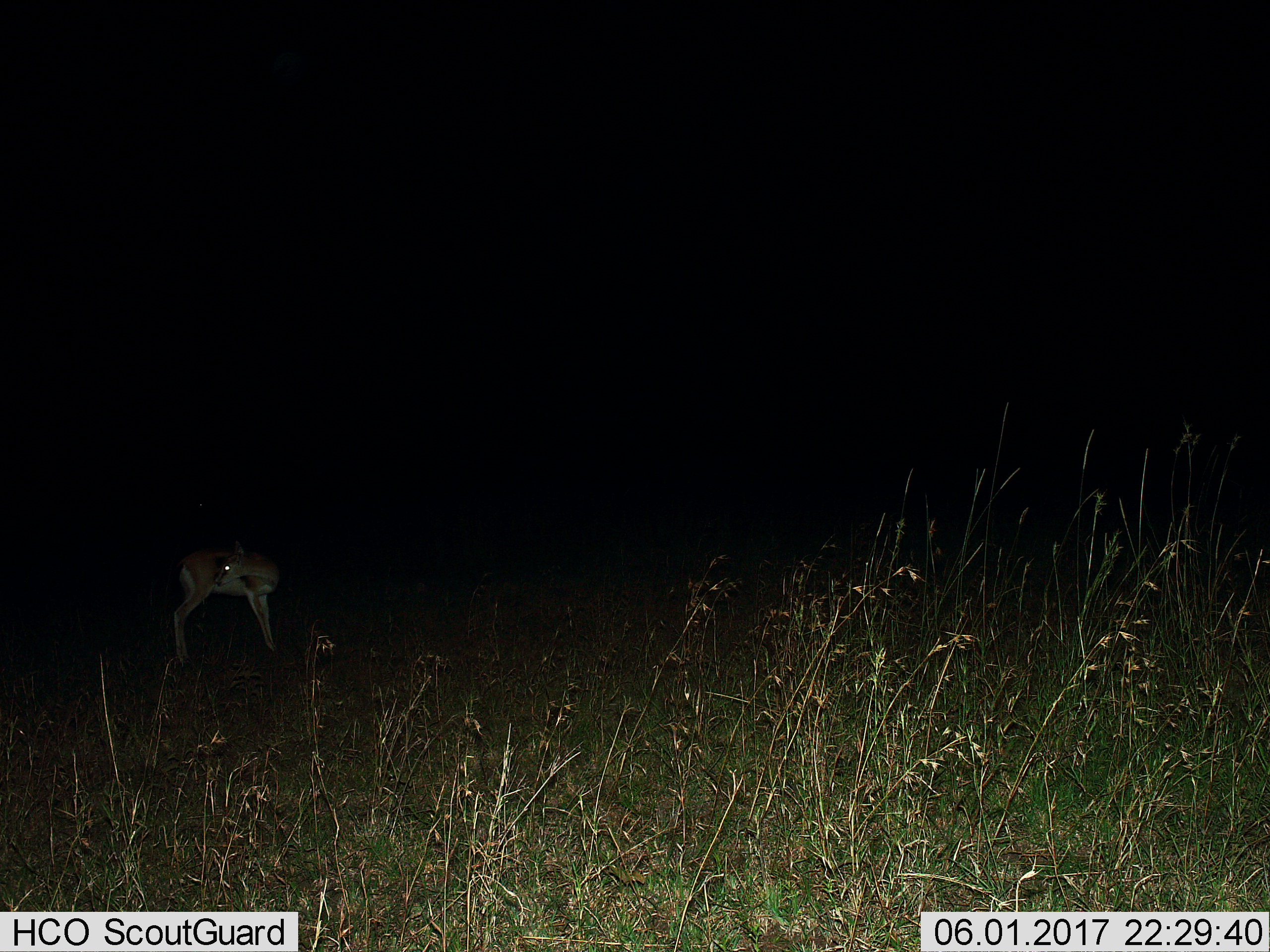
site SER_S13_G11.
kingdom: Animalia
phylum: Chordata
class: Mammalia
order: Artiodactyla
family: Bovidae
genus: Eudorcas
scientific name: Eudorcas thomsonii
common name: thomson's gazelle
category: gazellethomsons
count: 1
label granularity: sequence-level